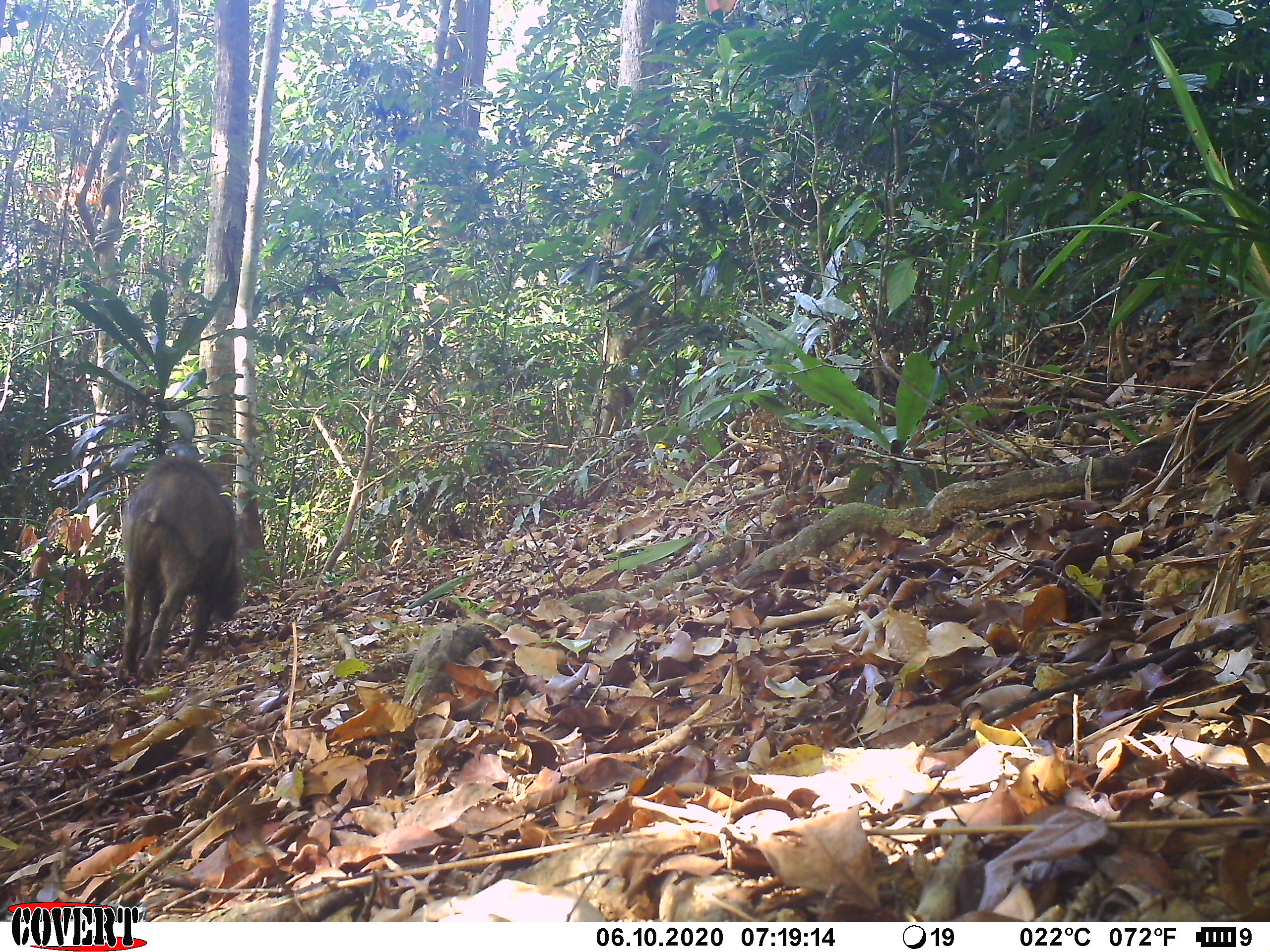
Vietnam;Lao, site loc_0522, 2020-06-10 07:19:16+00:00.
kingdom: Animalia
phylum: Chordata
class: Mammalia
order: Artiodactyla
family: Suidae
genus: Sus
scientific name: Sus scrofa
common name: eurasian wild pig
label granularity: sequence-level